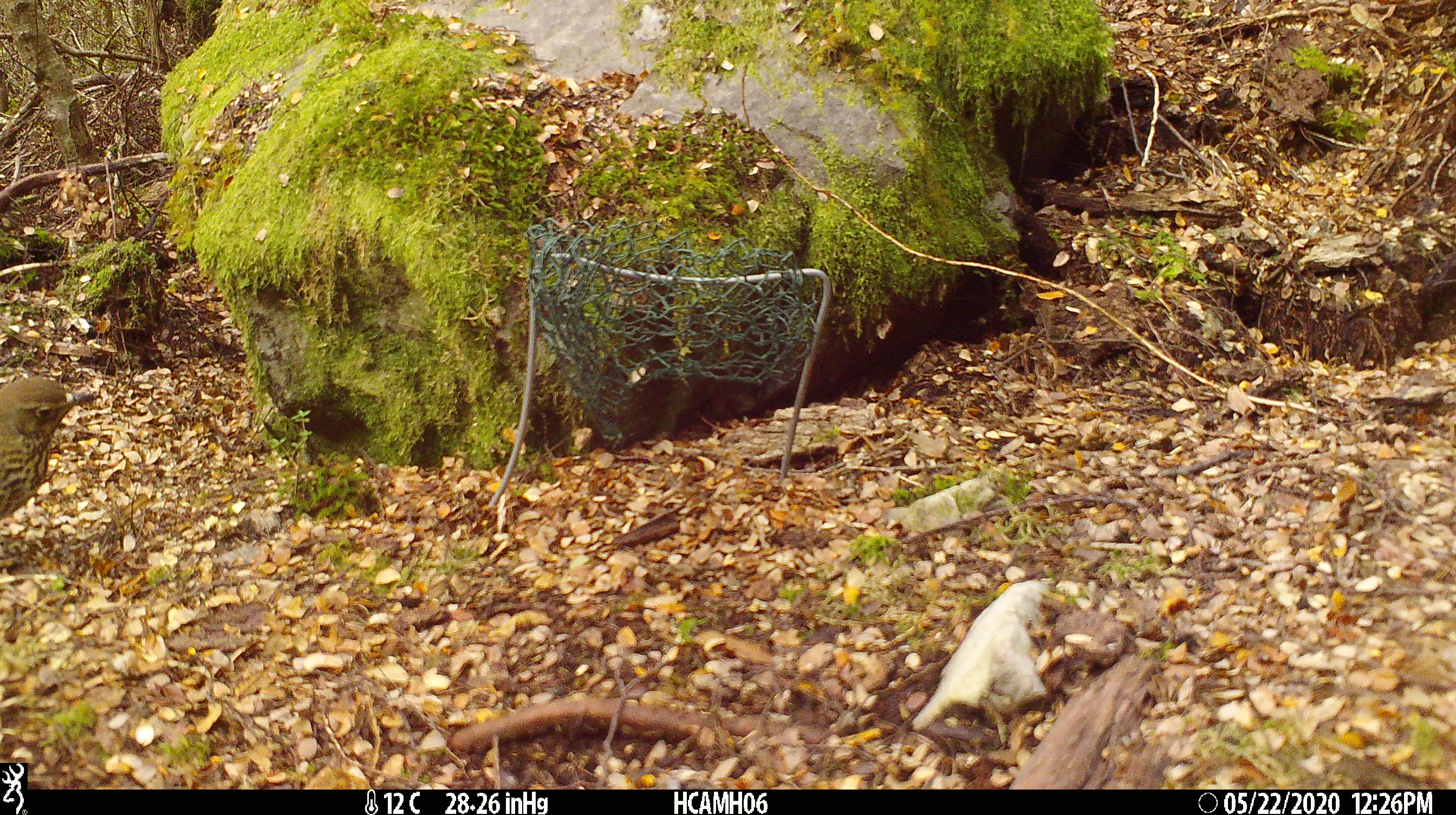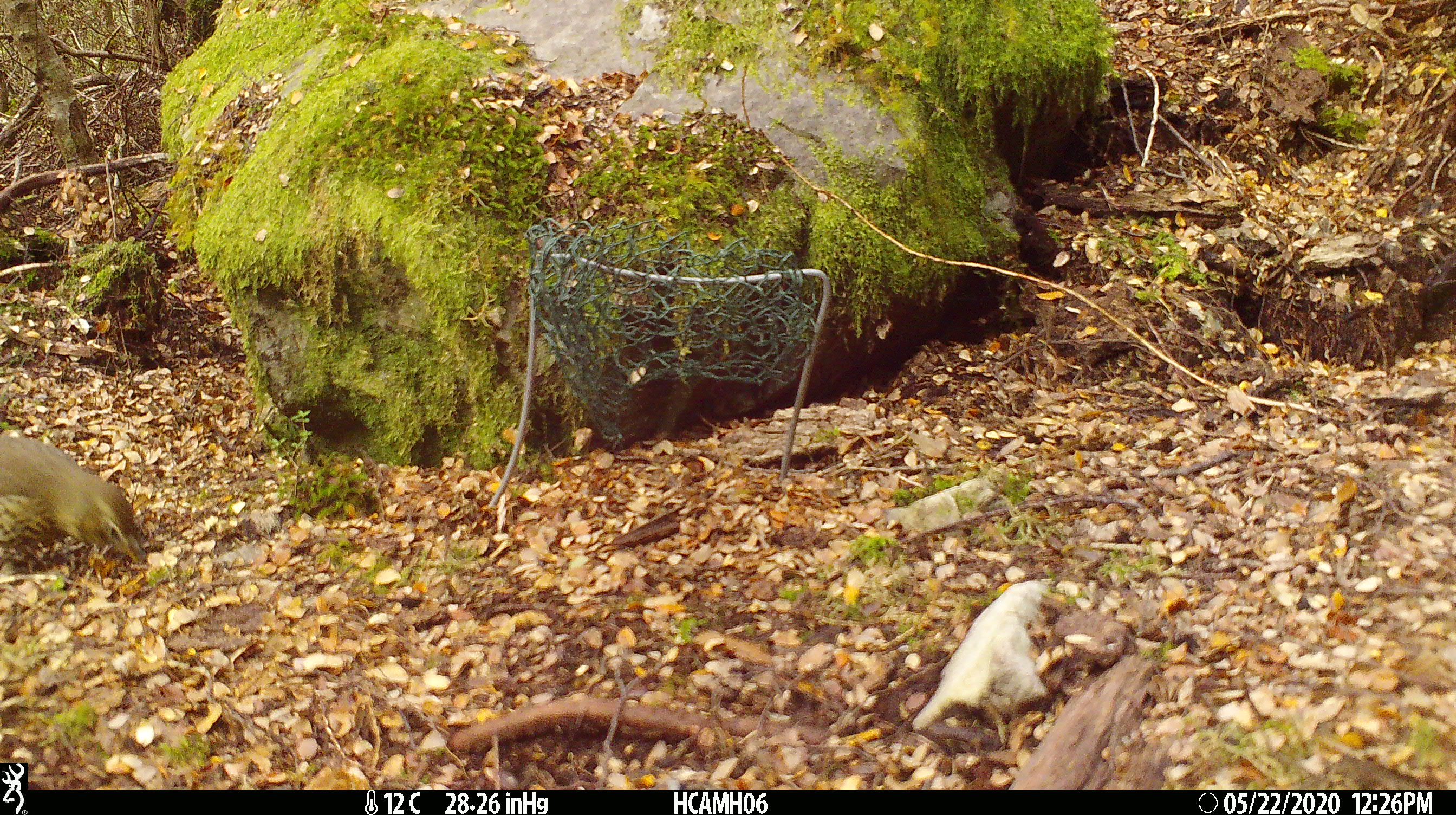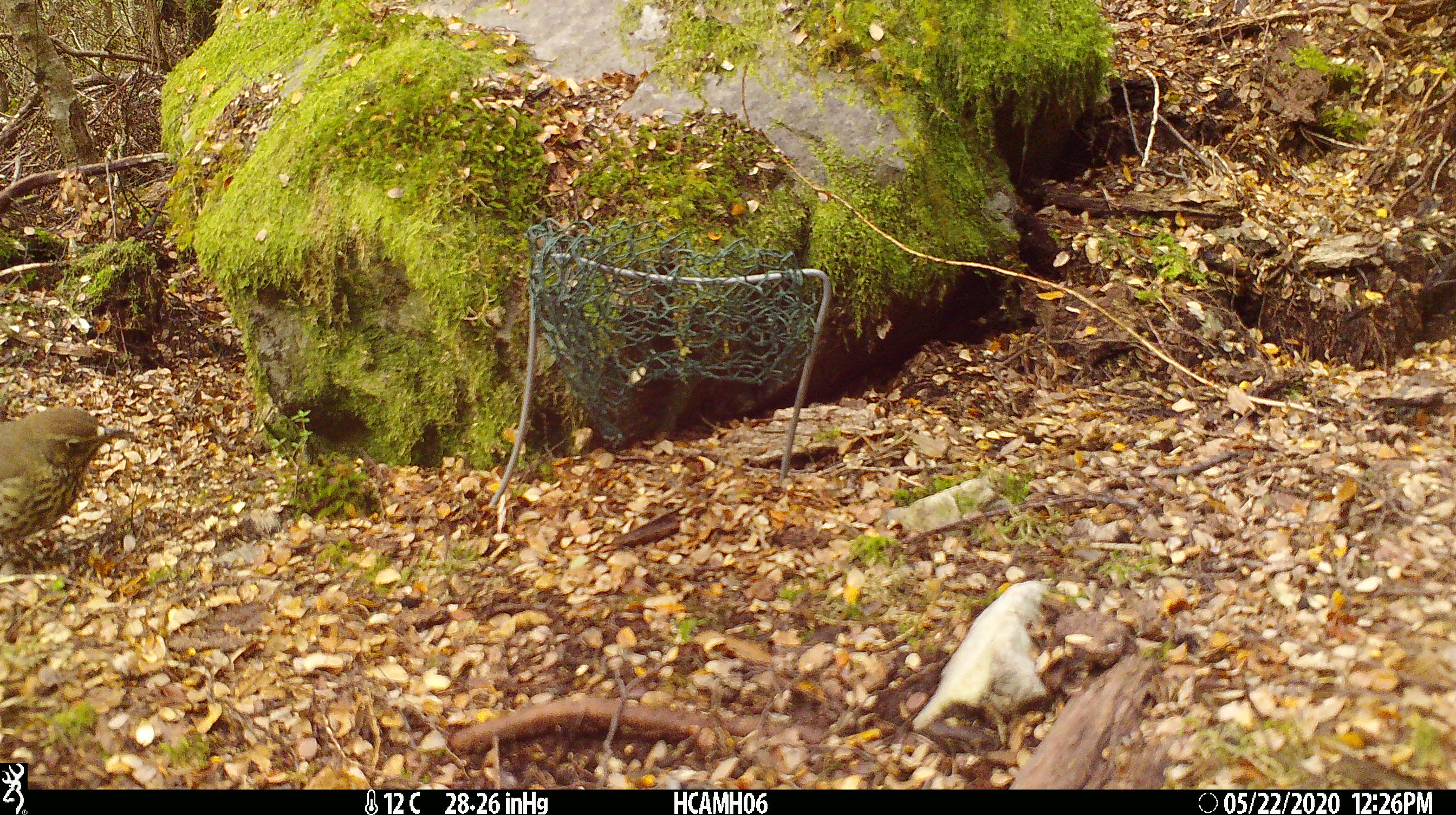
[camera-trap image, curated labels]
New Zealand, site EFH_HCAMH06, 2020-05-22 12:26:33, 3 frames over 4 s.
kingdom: Animalia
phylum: Chordata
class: Aves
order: Passeriformes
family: Turdidae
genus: Turdus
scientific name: Turdus philomelos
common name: song thrush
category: thrush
Thrush (song thrush) (Turdus philomelos).